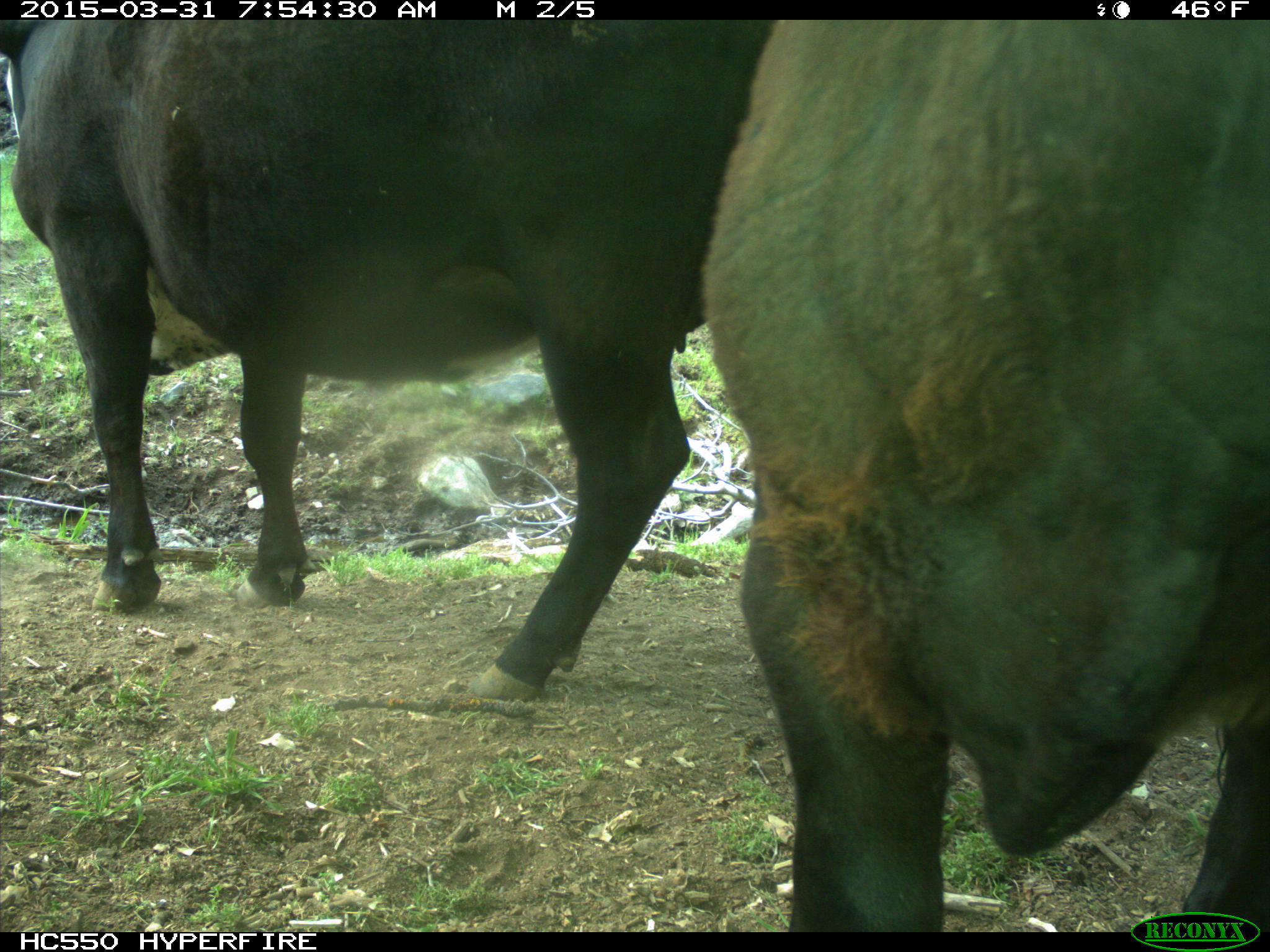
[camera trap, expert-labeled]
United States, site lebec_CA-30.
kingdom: Animalia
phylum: Chordata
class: Mammalia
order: Artiodactyla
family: Bovidae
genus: Bos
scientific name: Bos taurus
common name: domestic cow